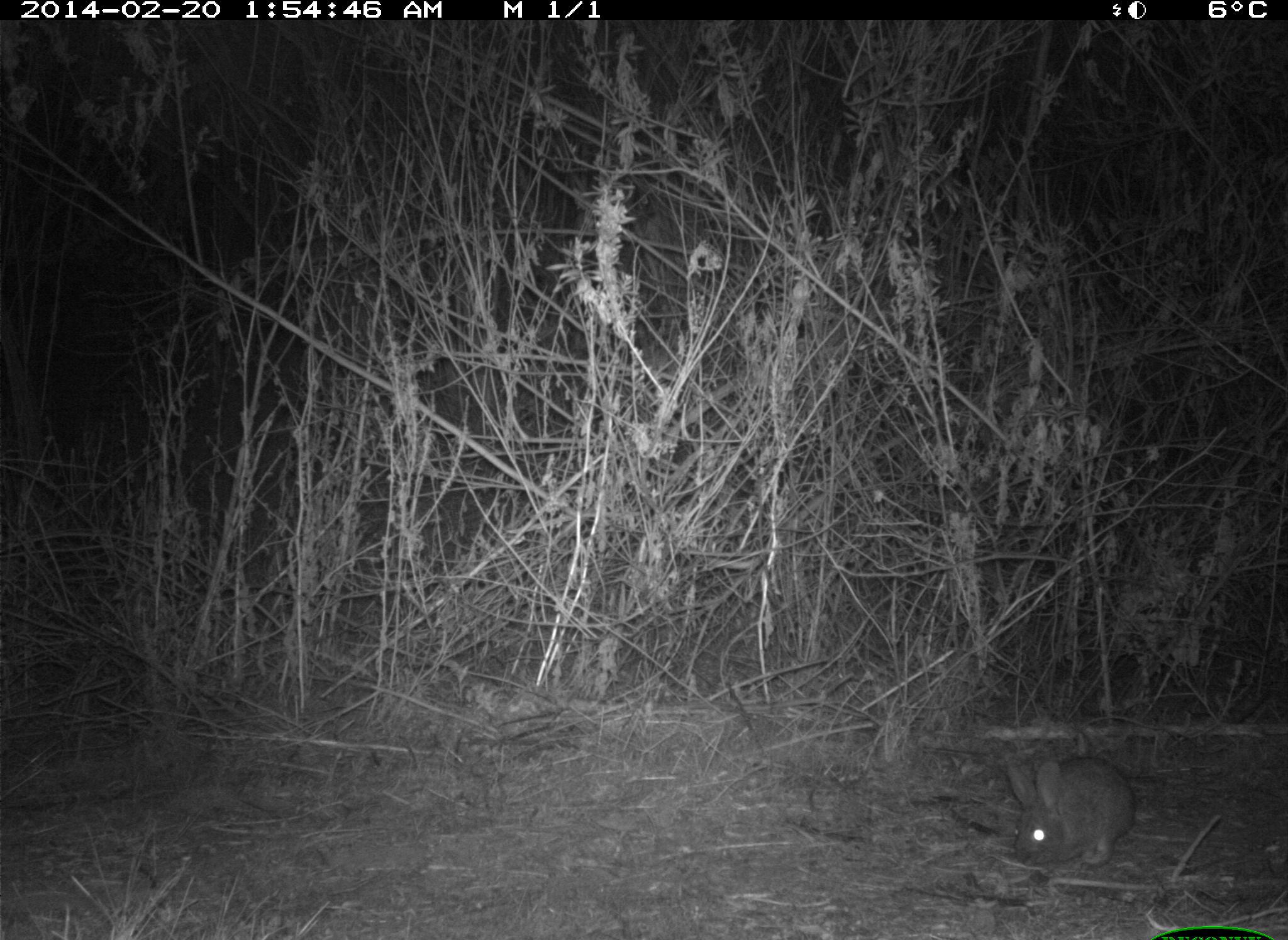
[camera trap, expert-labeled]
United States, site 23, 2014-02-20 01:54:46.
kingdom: Animalia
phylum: Chordata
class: Mammalia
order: Lagomorpha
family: Leporidae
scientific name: Leporidae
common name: rabbits and hares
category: rabbit